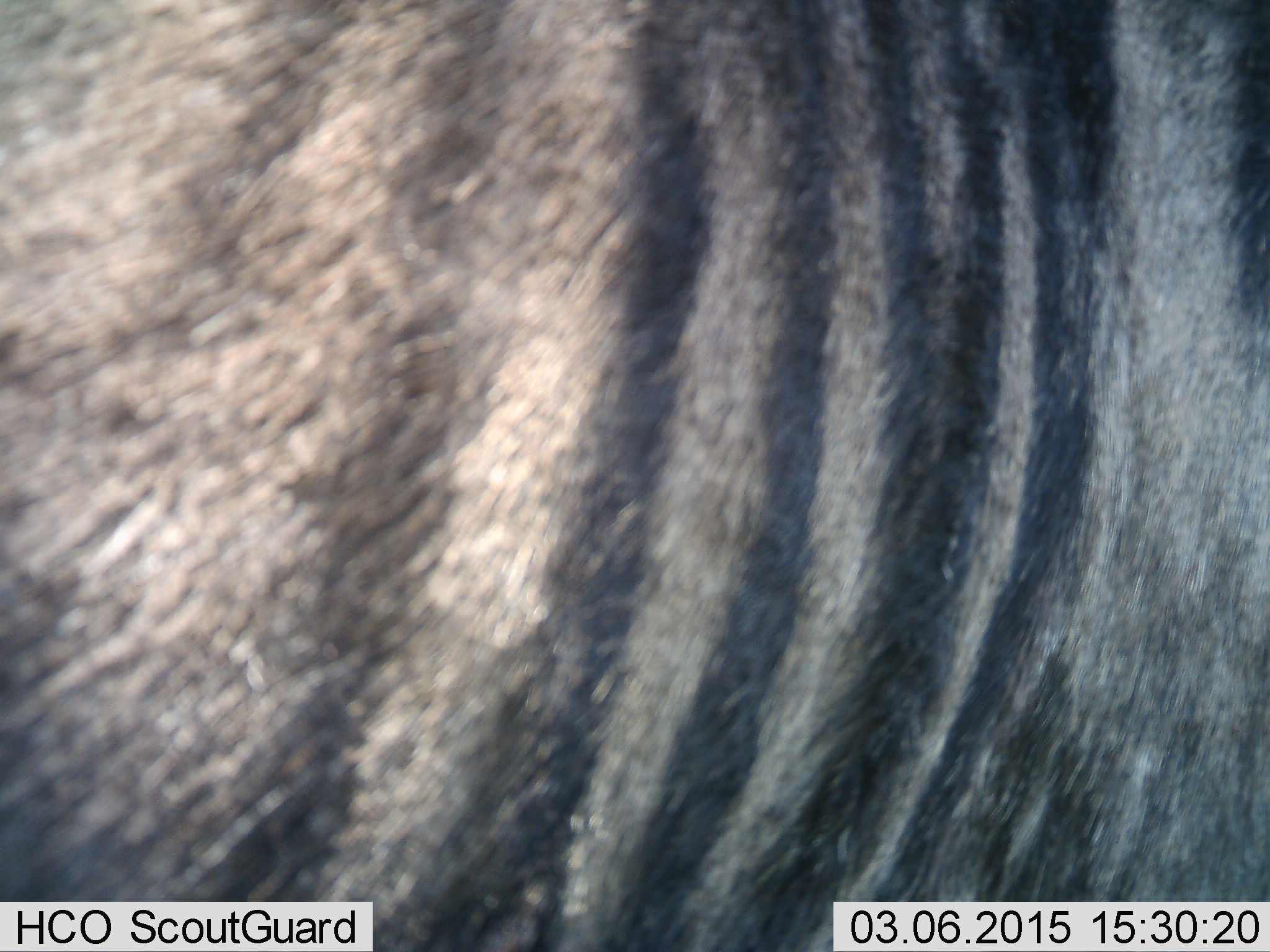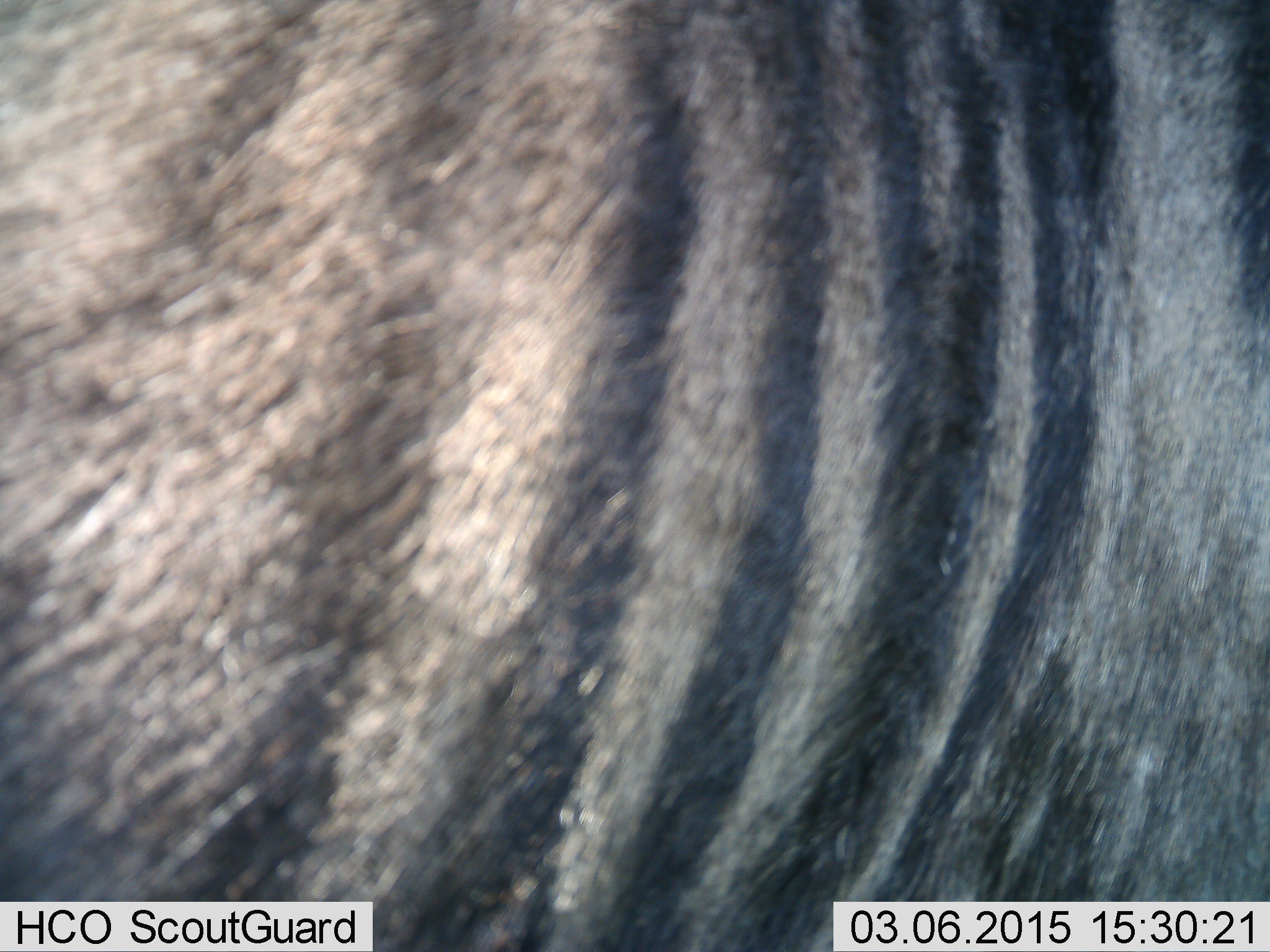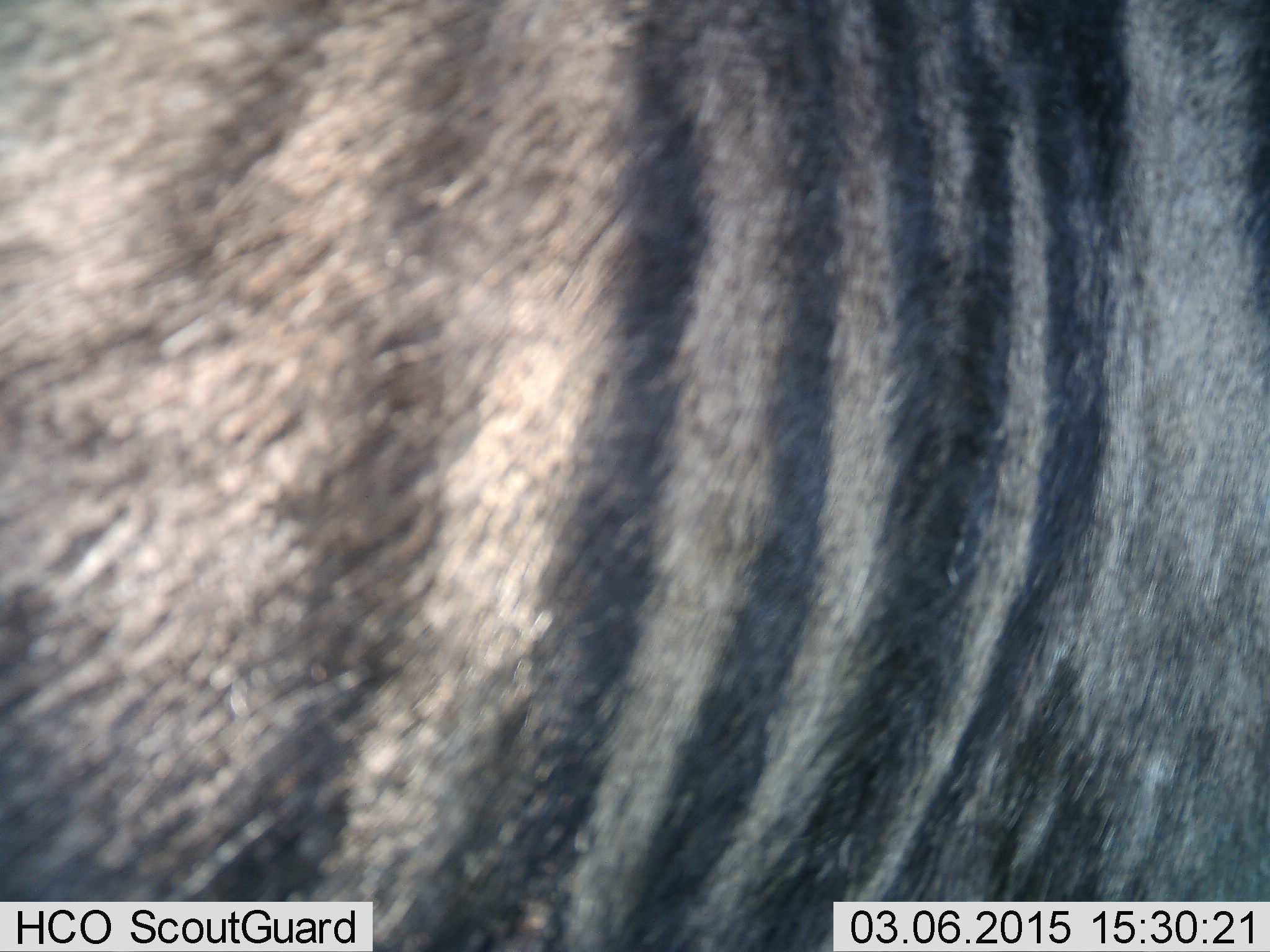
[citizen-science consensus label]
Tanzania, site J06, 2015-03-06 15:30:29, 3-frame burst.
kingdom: Animalia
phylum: Chordata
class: Mammalia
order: Artiodactyla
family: Bovidae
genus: Connochaetes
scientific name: Connochaetes taurinus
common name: blue wildebeest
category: wildebeest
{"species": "wildebeest (blue wildebeest) (Connochaetes taurinus)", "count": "1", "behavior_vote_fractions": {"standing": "100%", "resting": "0%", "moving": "0%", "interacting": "0%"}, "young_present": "0%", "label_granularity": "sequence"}